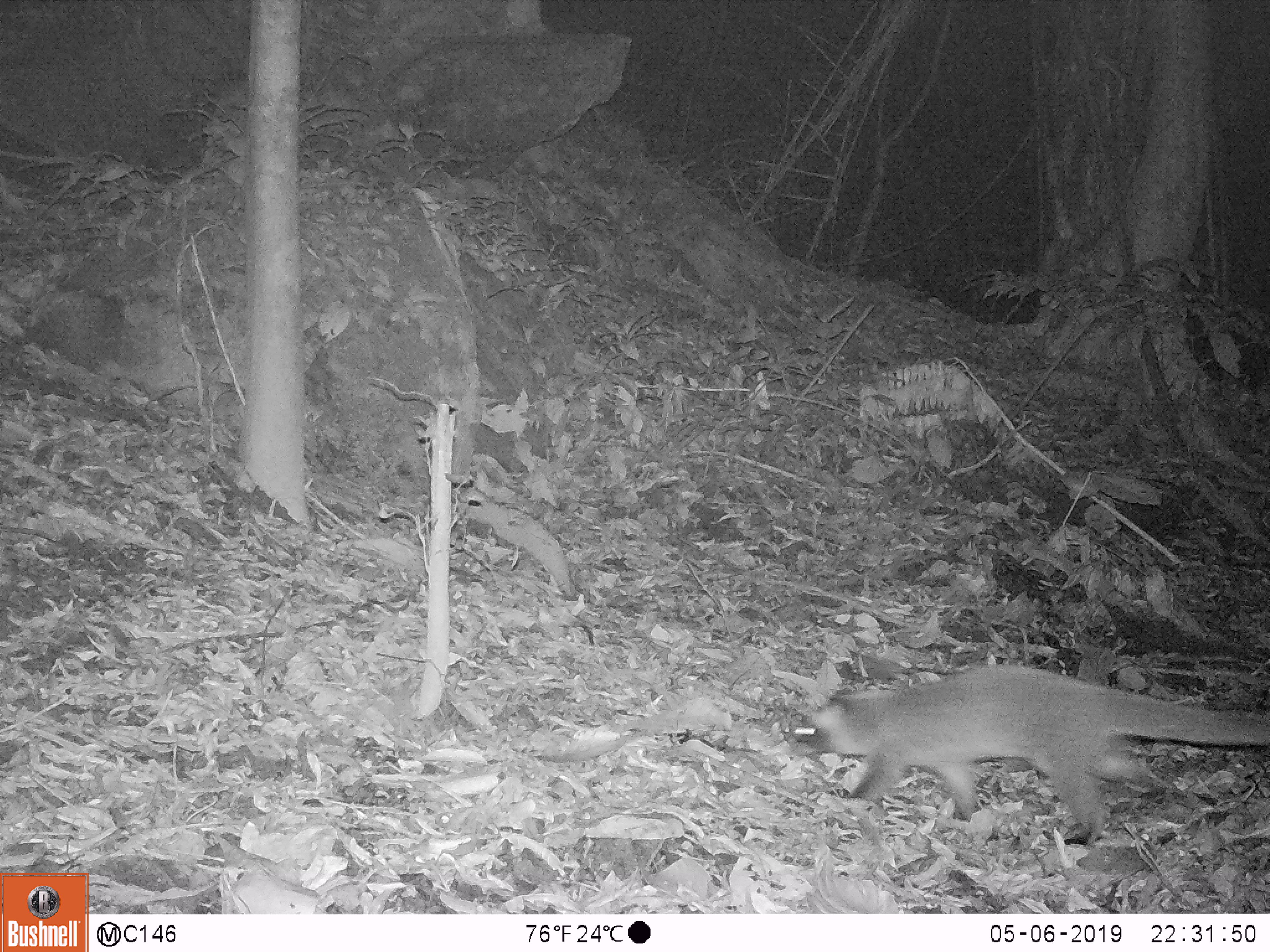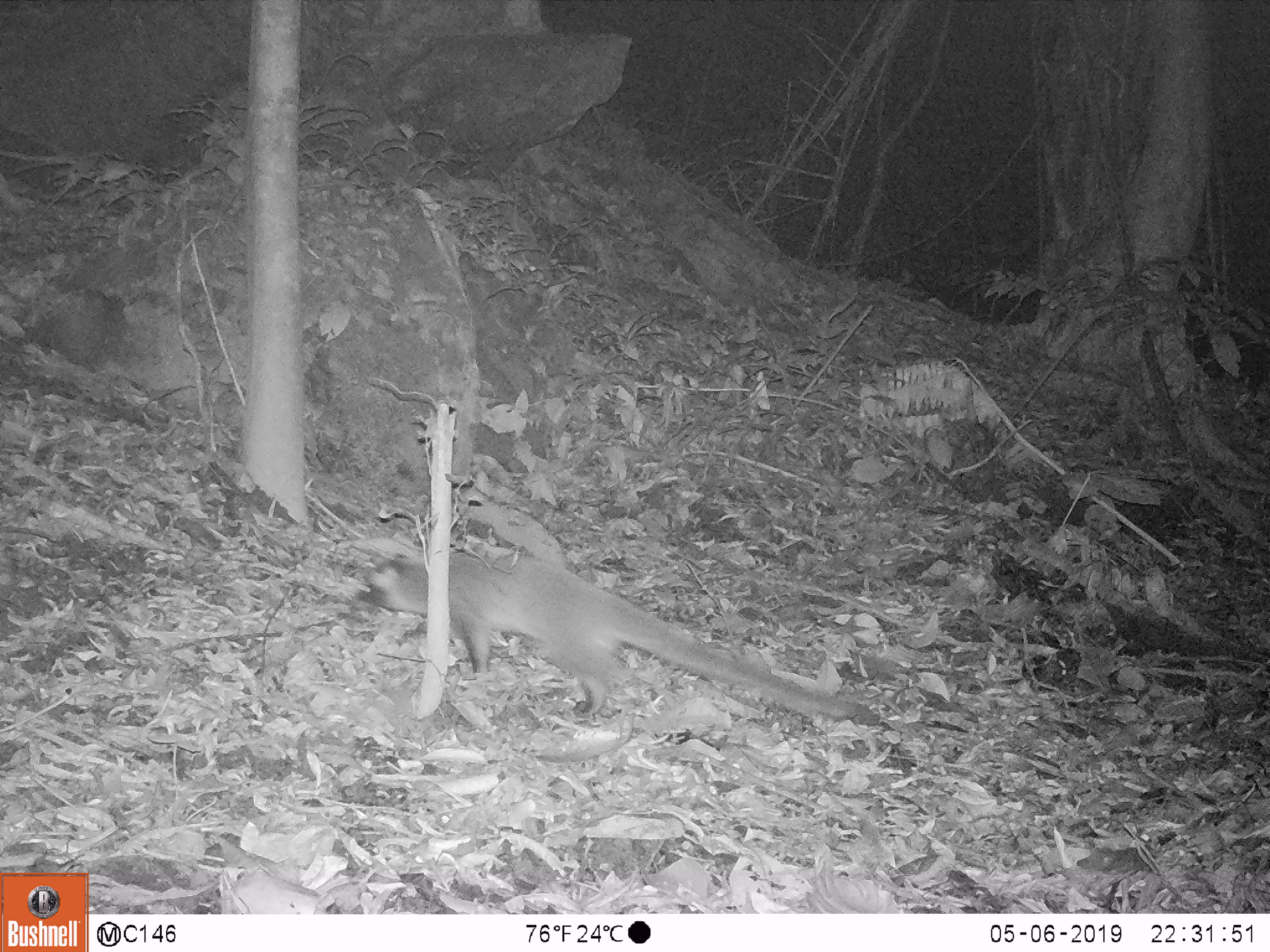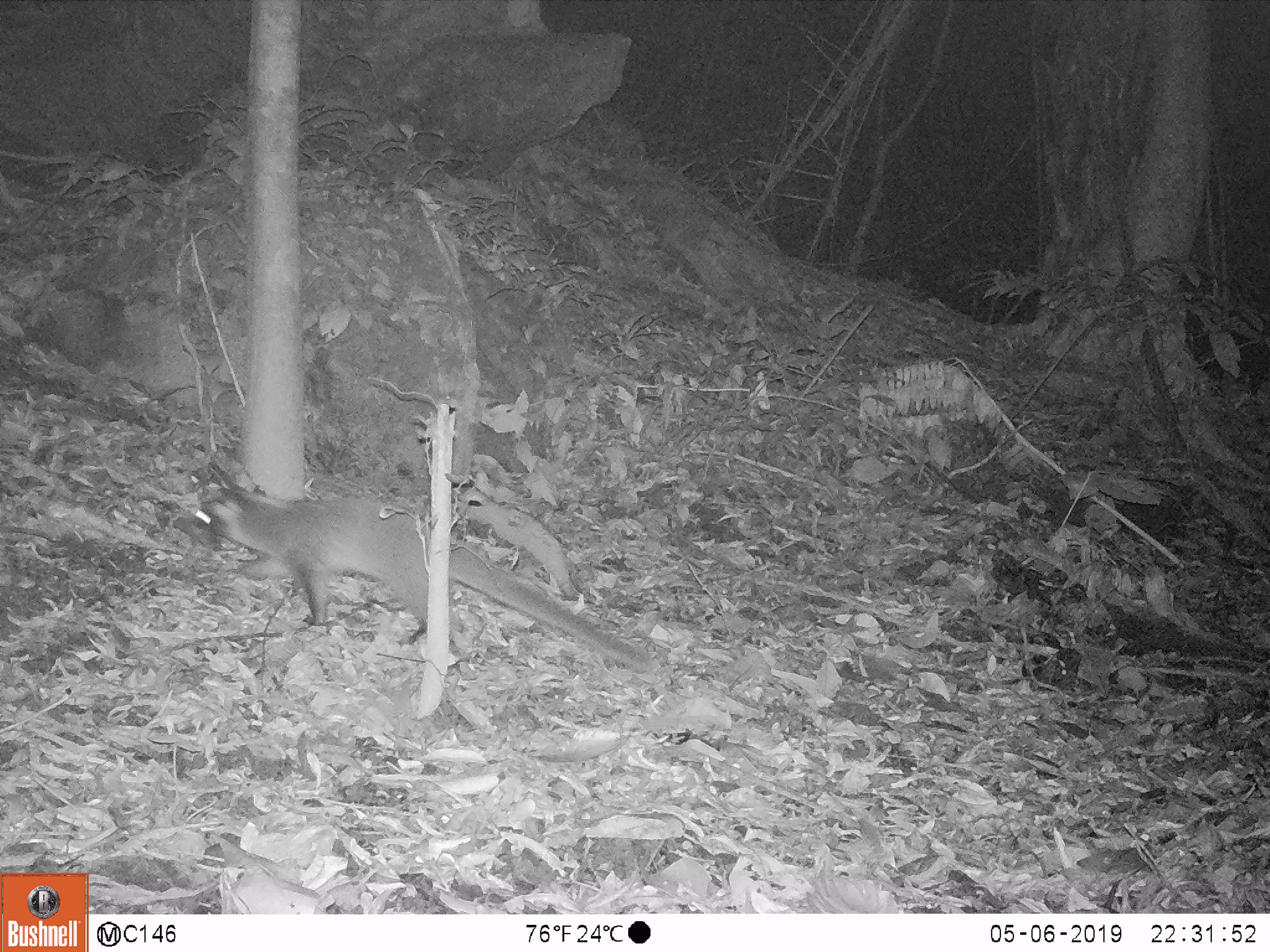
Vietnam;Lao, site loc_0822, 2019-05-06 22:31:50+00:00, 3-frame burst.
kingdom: Animalia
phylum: Chordata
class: Mammalia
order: Carnivora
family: Viverridae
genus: Paguma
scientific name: Paguma larvata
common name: masked palm civet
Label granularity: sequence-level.